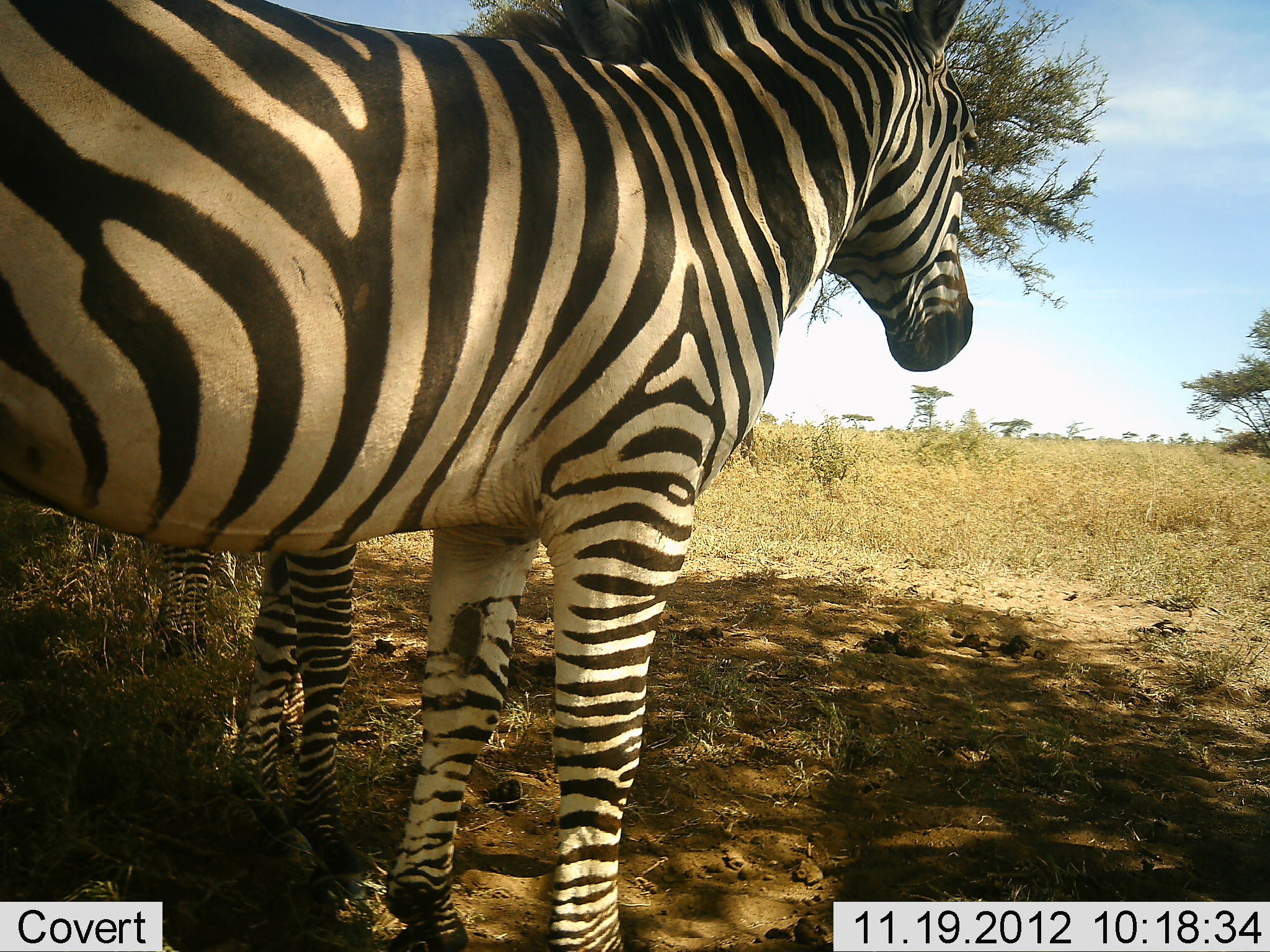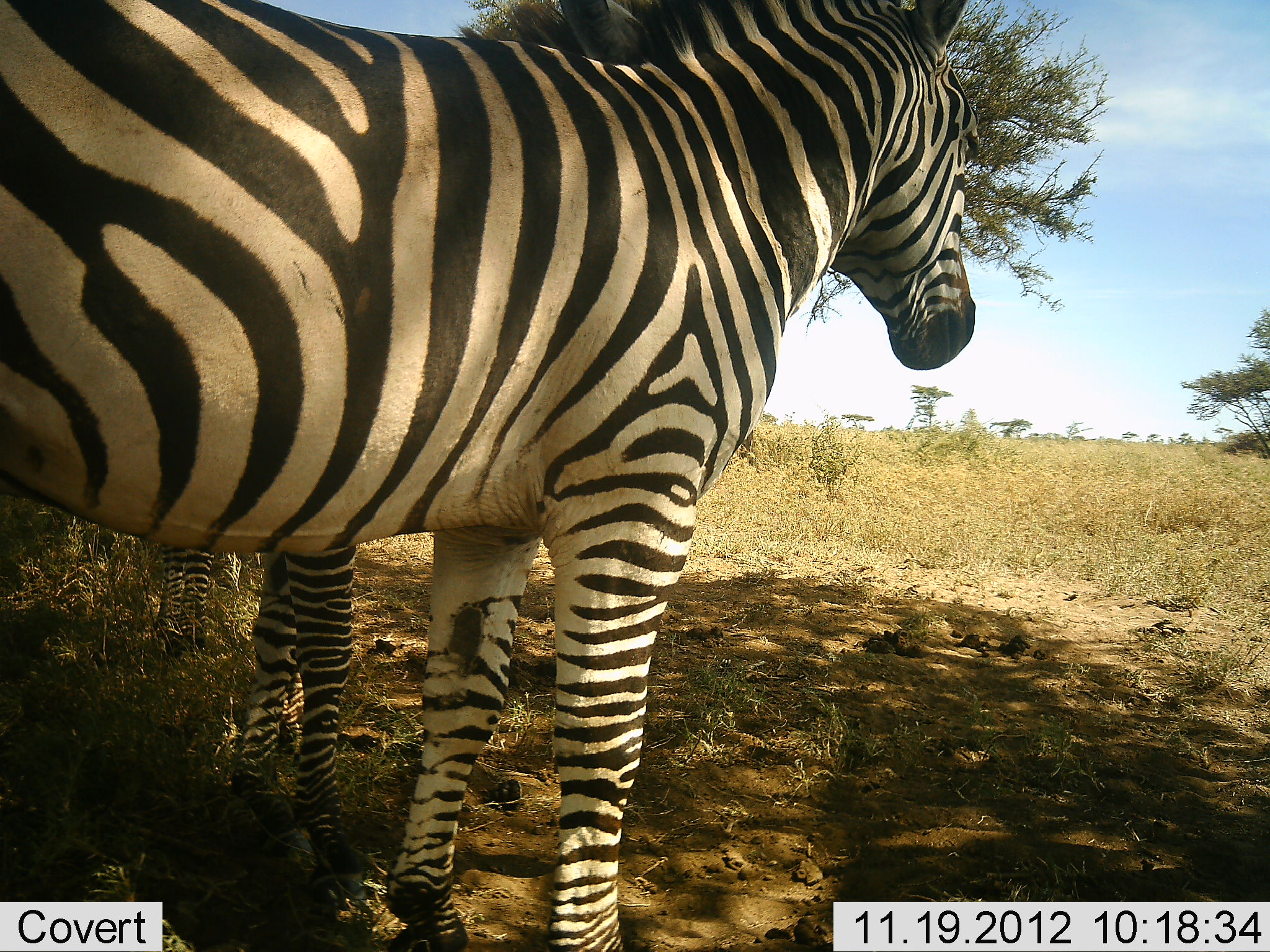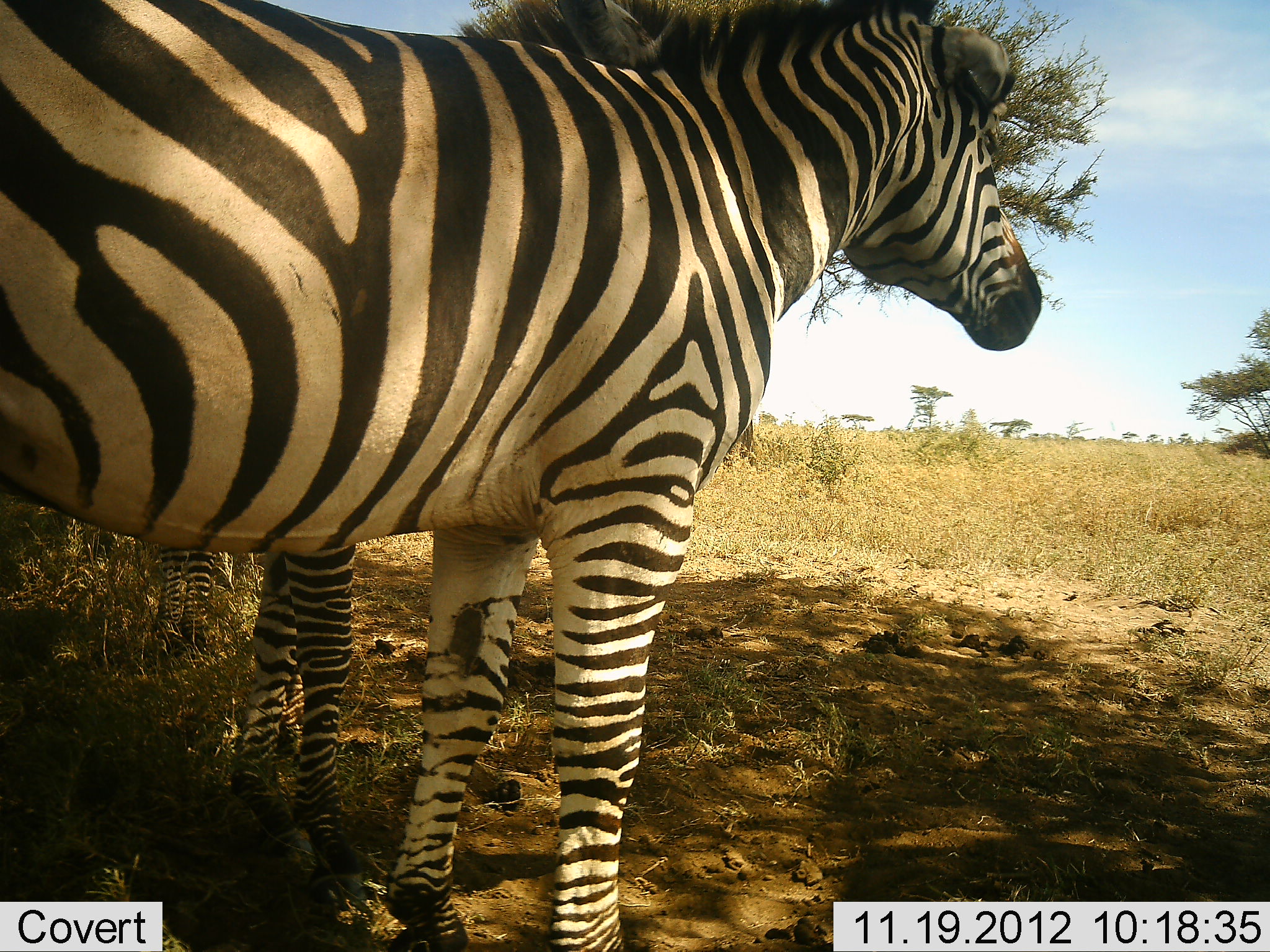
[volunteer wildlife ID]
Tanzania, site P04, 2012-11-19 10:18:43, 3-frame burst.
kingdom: Animalia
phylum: Chordata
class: Mammalia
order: Perissodactyla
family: Equidae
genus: Equus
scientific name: Equus quagga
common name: plains zebra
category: zebra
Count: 3.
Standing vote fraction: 100%.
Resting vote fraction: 0%.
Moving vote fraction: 0%.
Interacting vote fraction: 0%.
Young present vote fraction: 9%.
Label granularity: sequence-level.